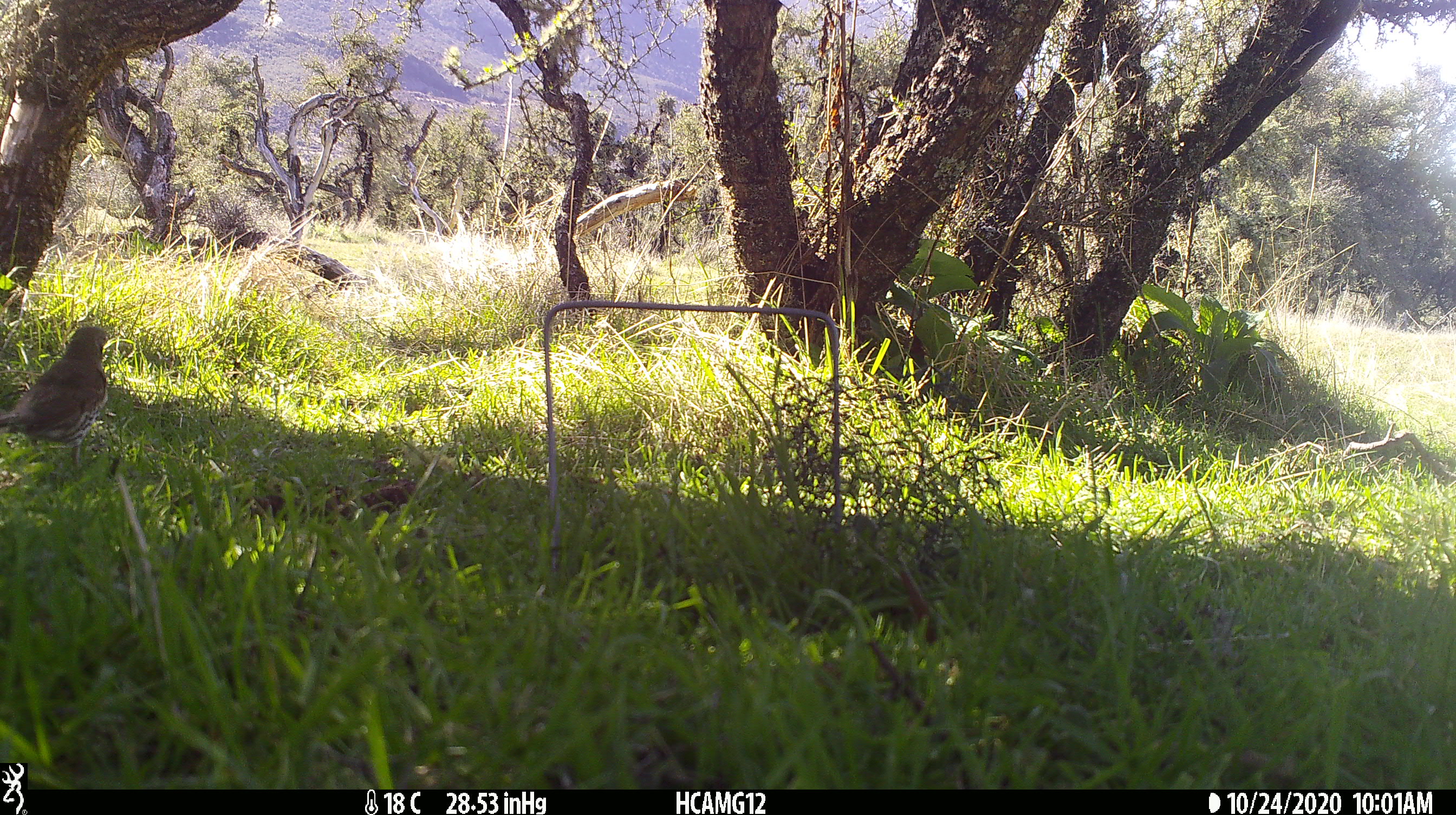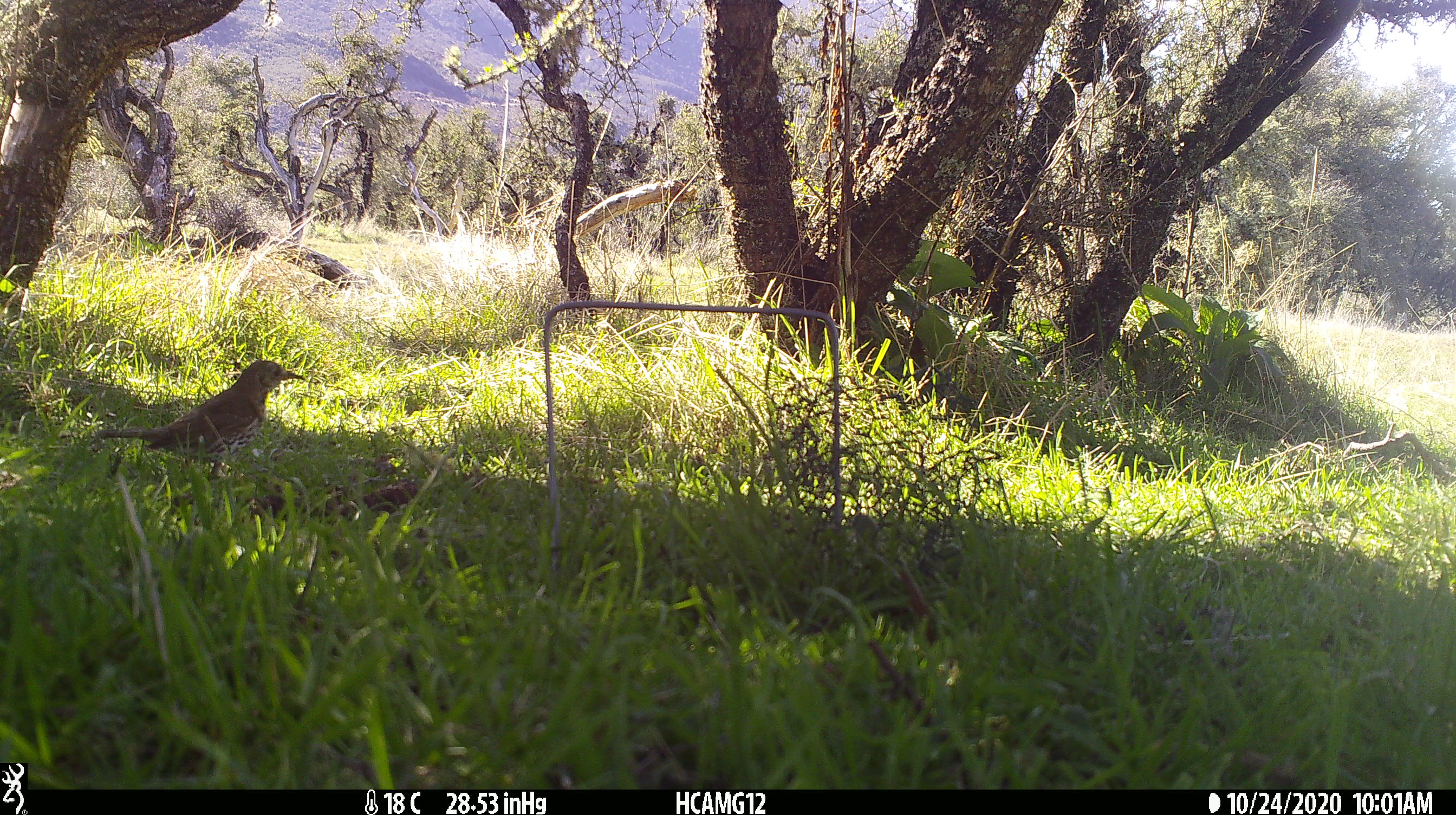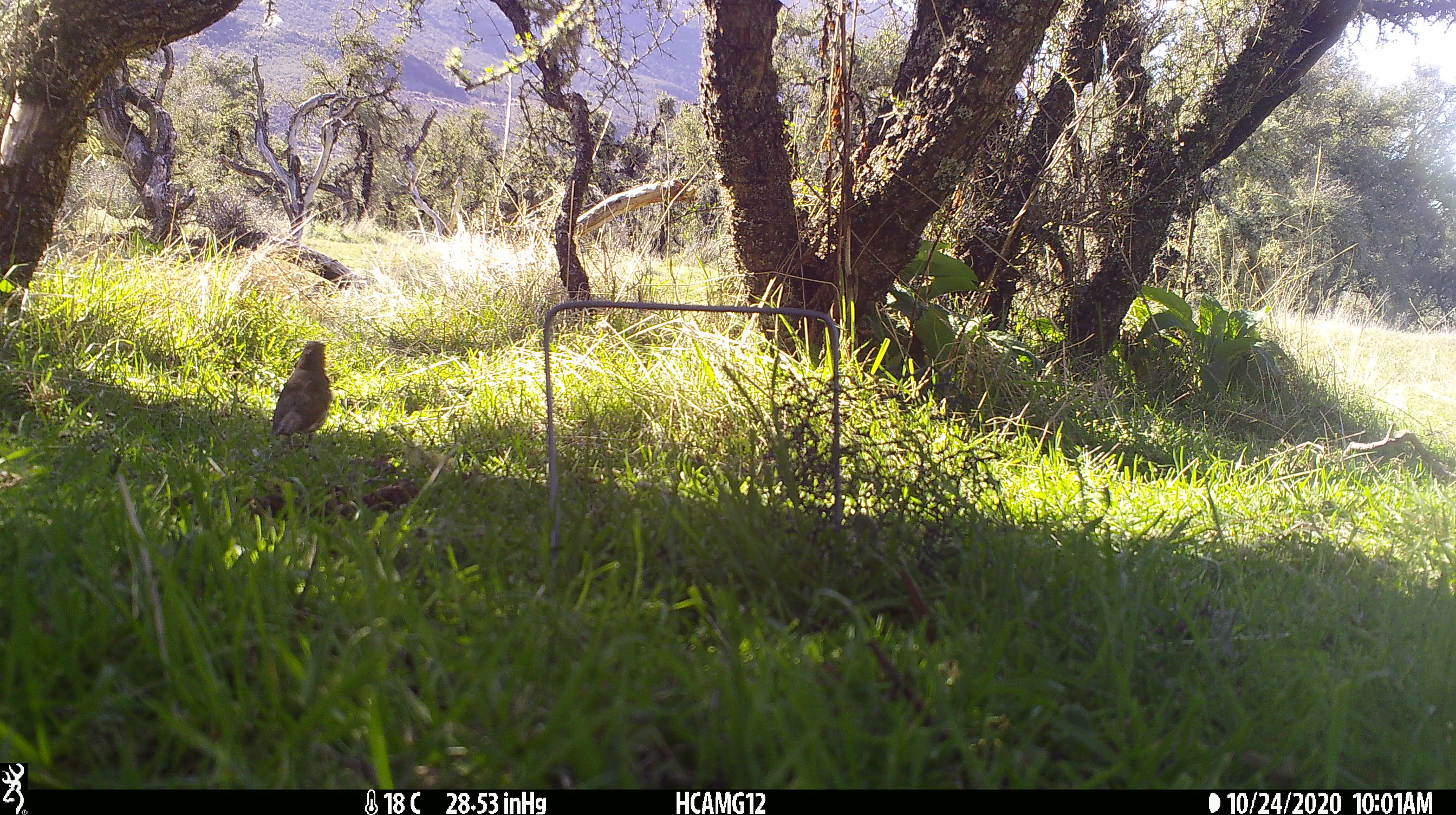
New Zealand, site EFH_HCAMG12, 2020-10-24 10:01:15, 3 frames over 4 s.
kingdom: Animalia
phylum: Chordata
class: Aves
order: Passeriformes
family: Turdidae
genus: Turdus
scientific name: Turdus philomelos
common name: song thrush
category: thrush